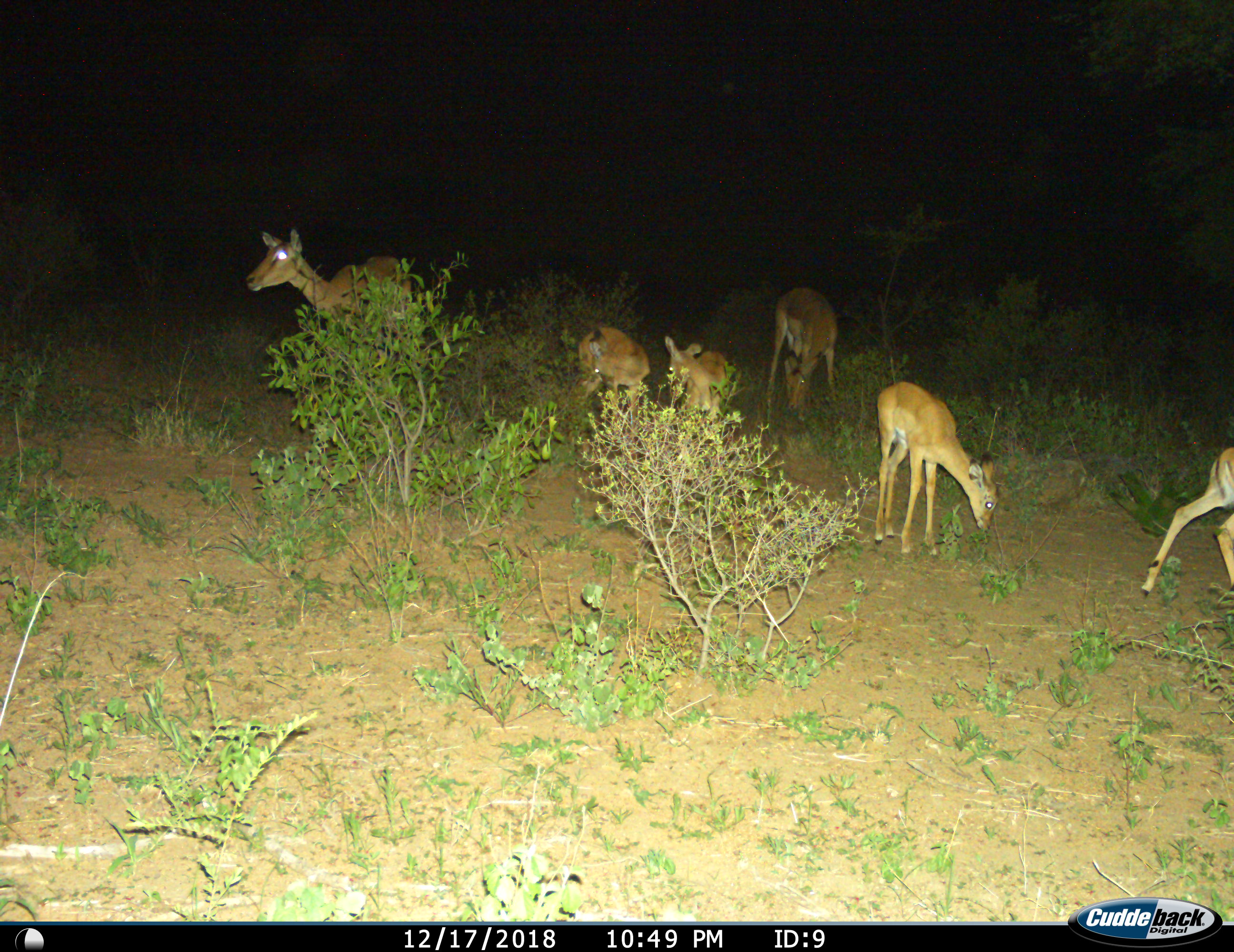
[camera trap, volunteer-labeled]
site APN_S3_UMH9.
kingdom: Animalia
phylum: Chordata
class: Mammalia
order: Artiodactyla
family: Bovidae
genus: Aepyceros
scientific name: Aepyceros melampus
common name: impala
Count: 6.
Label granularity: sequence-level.